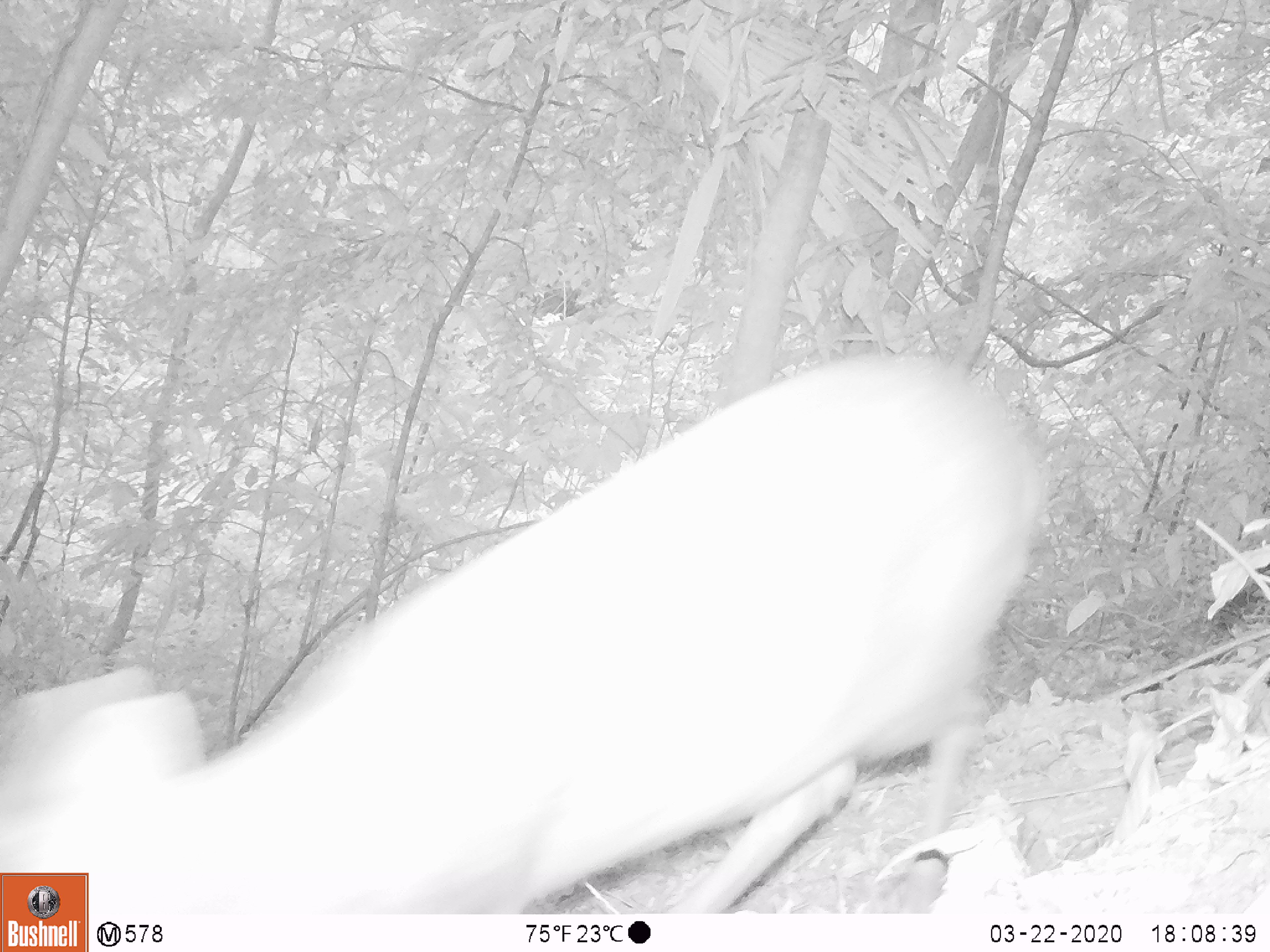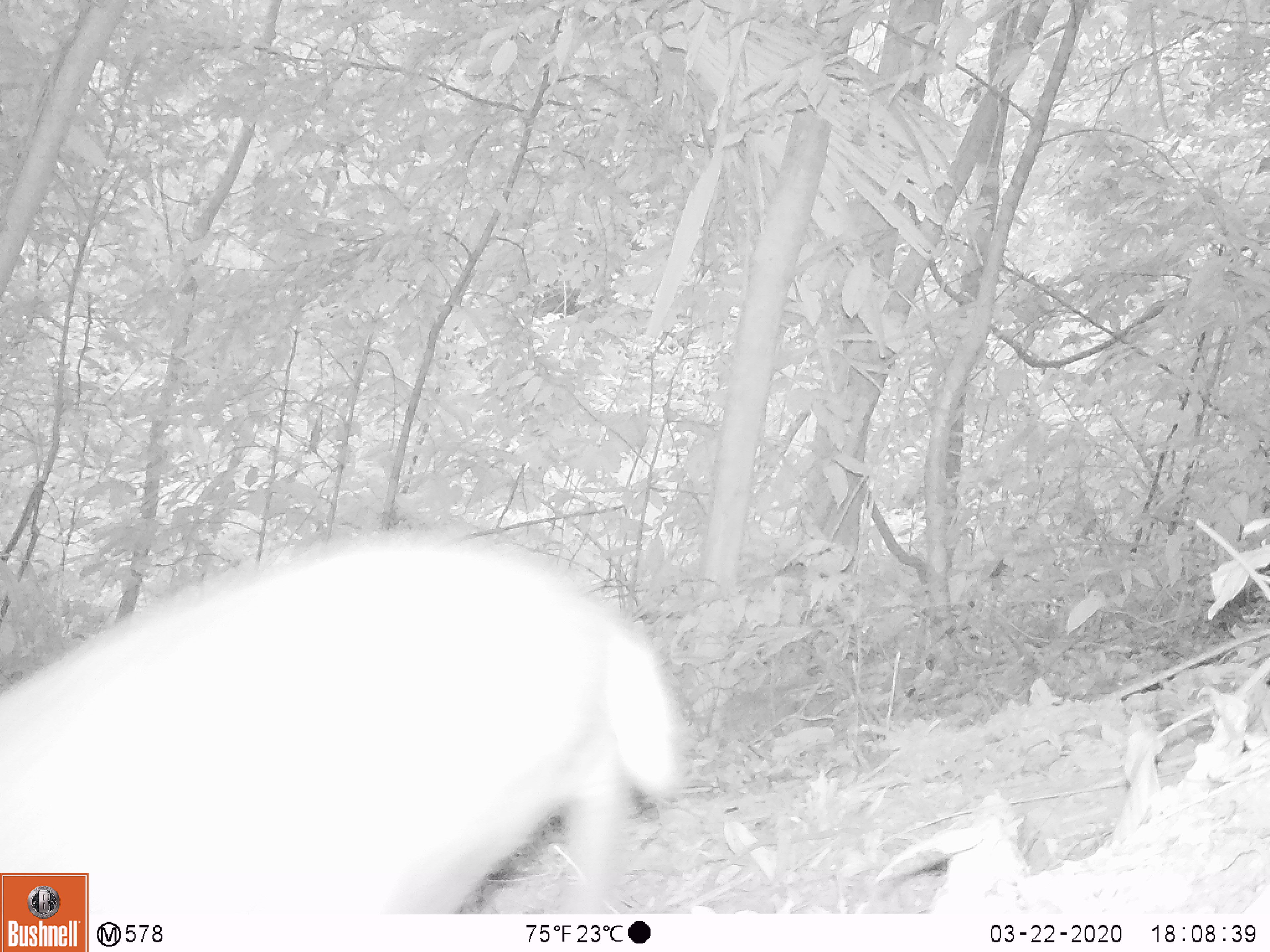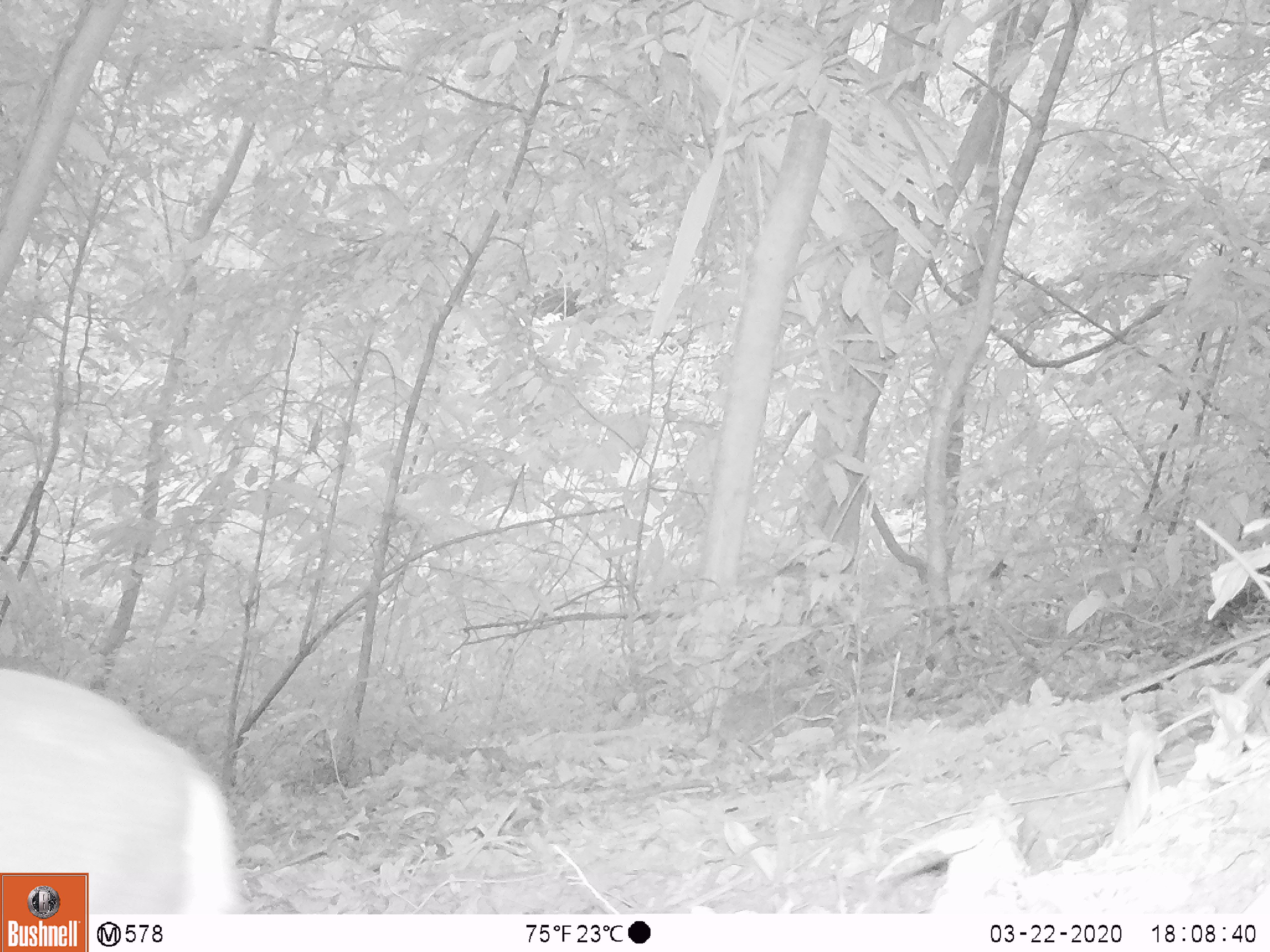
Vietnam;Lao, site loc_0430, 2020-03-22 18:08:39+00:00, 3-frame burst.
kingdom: Animalia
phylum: Chordata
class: Mammalia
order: Artiodactyla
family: Cervidae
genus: Muntiacus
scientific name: Muntiacus rooseveltorum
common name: roosevelt's muntjac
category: roosevelts muntjac group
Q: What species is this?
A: Roosevelts muntjac group (roosevelt's muntjac) (Muntiacus rooseveltorum).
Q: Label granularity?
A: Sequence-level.